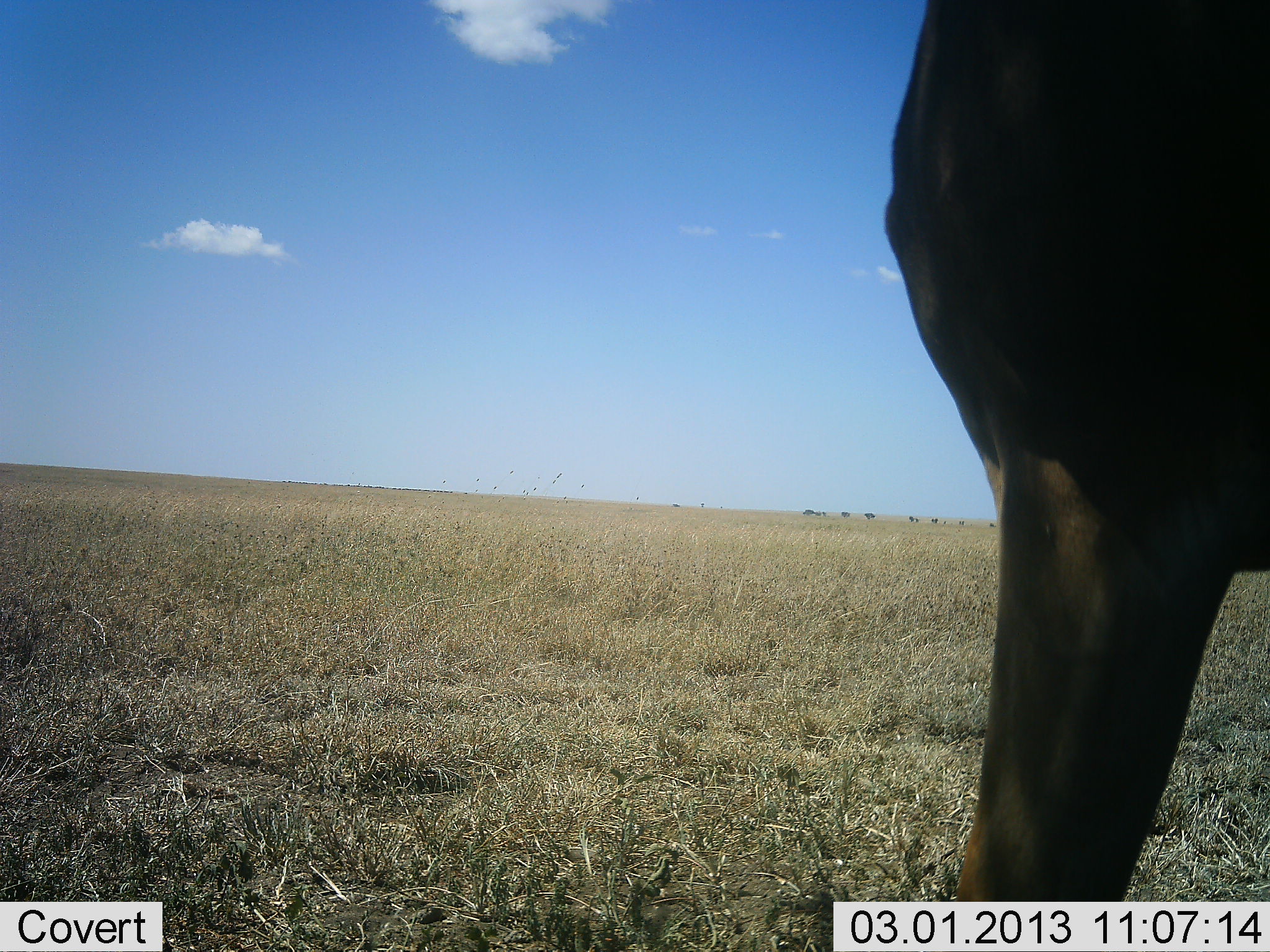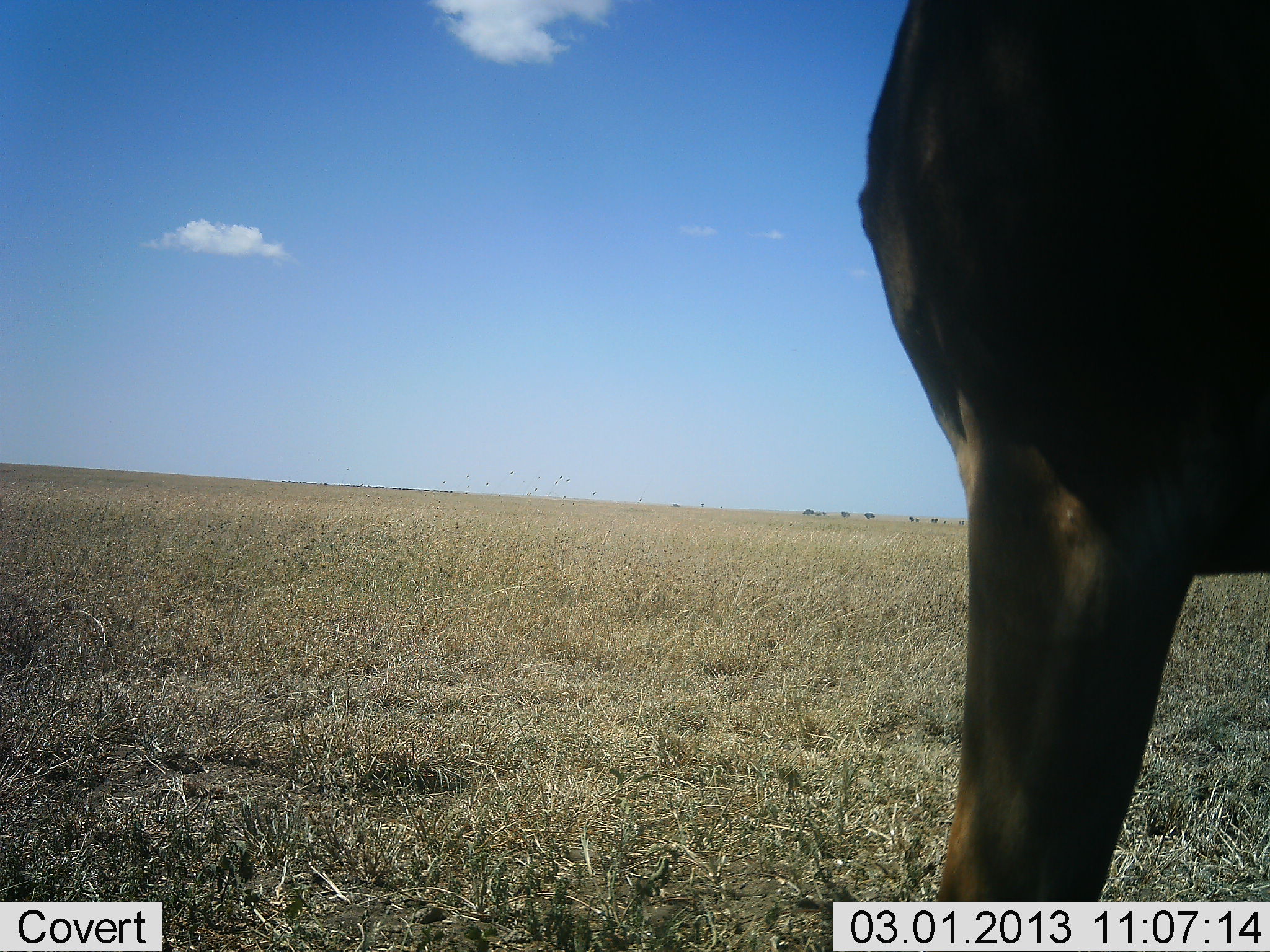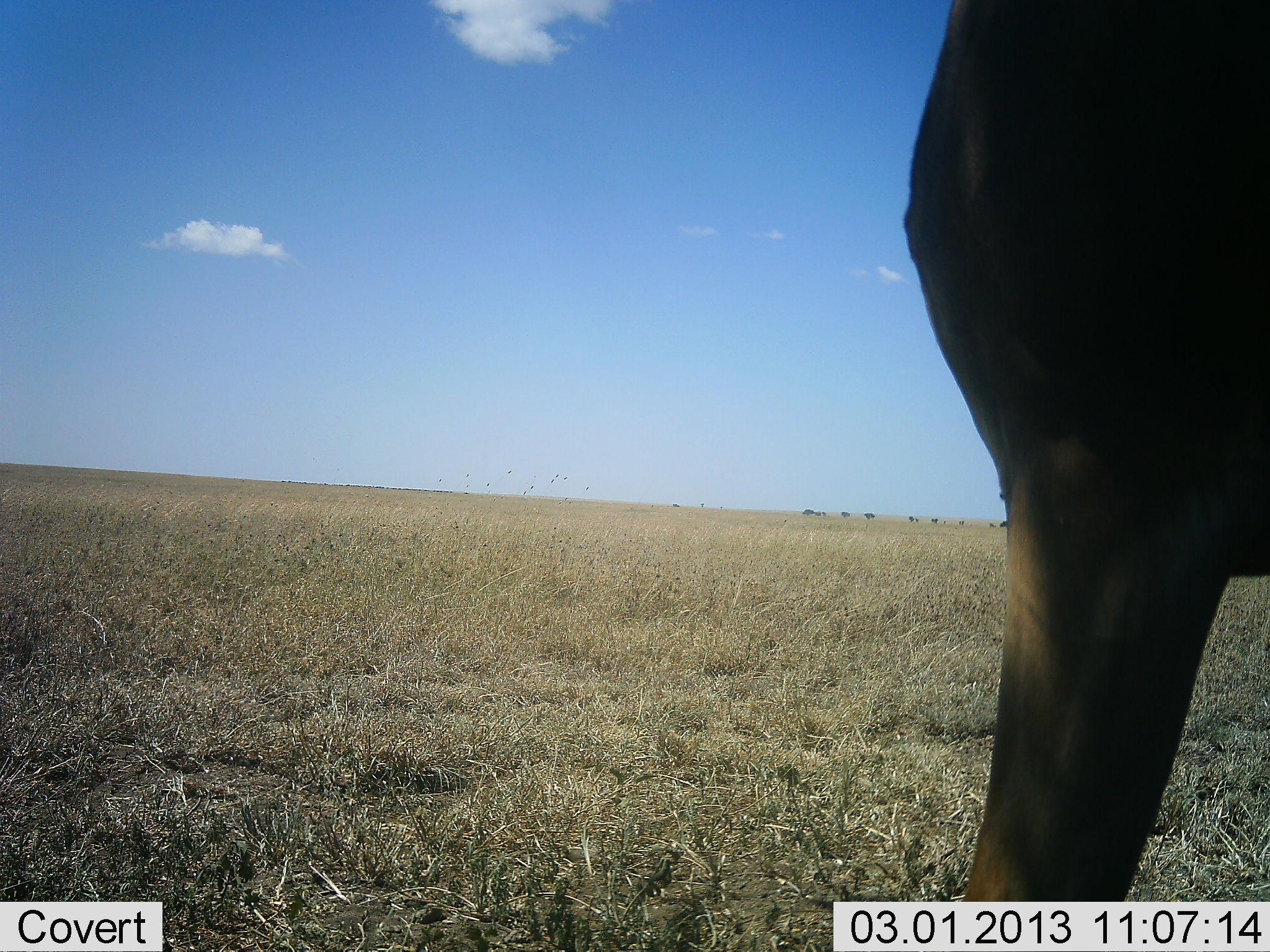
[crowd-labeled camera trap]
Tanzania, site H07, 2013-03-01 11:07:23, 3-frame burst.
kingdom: Animalia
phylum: Chordata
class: Mammalia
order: Artiodactyla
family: Bovidae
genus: Alcelaphus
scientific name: Alcelaphus buselaphus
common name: hartebeest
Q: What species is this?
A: Hartebeest (Alcelaphus buselaphus).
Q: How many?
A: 1.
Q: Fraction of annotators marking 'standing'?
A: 100%.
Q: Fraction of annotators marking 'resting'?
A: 11%.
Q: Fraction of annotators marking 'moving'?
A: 0%.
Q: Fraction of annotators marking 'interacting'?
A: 0%.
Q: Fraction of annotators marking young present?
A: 0%.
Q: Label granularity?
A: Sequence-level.